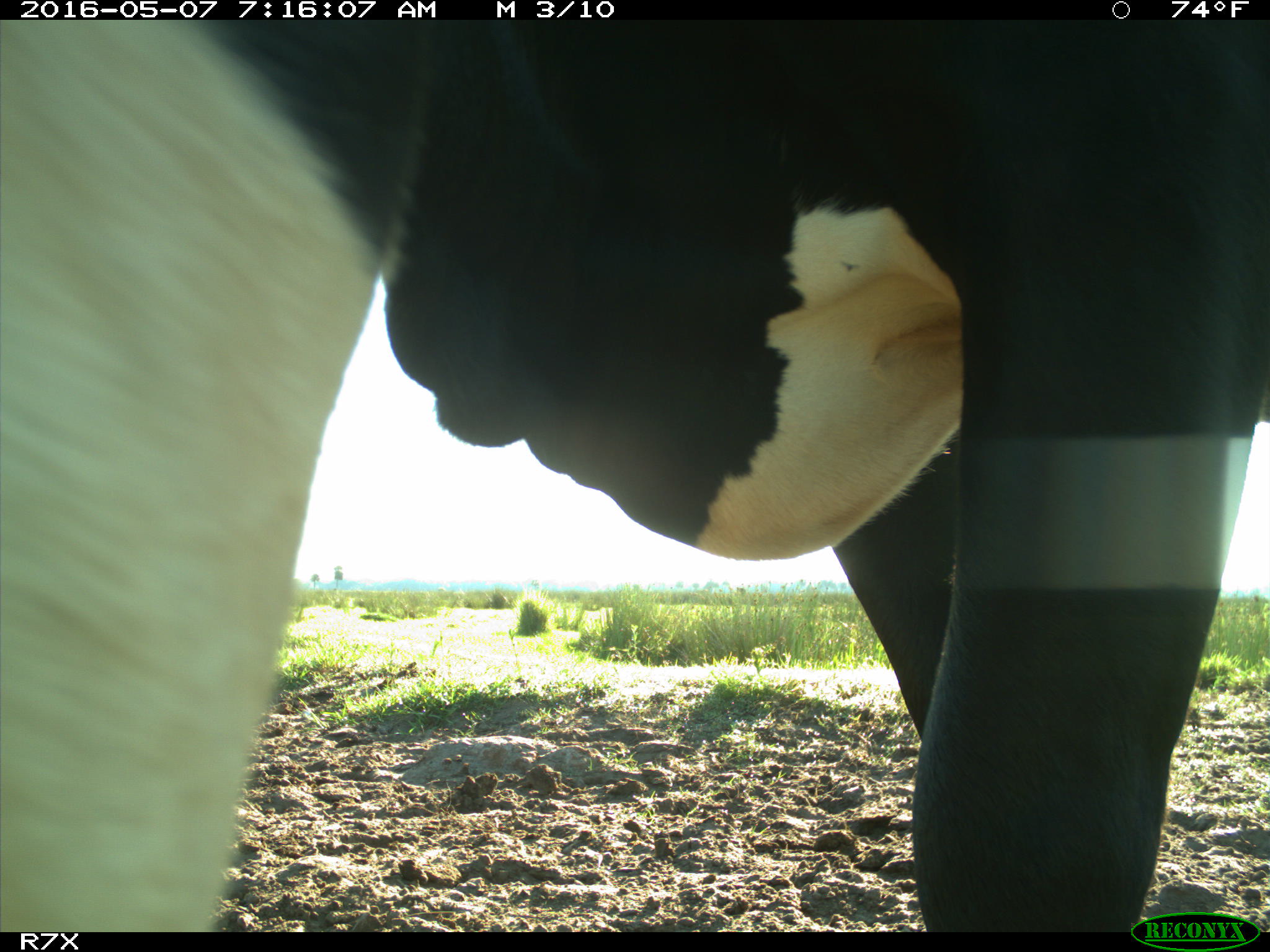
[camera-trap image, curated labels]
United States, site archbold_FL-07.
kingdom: Animalia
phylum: Chordata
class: Mammalia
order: Artiodactyla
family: Bovidae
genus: Bos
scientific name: Bos taurus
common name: domestic cow